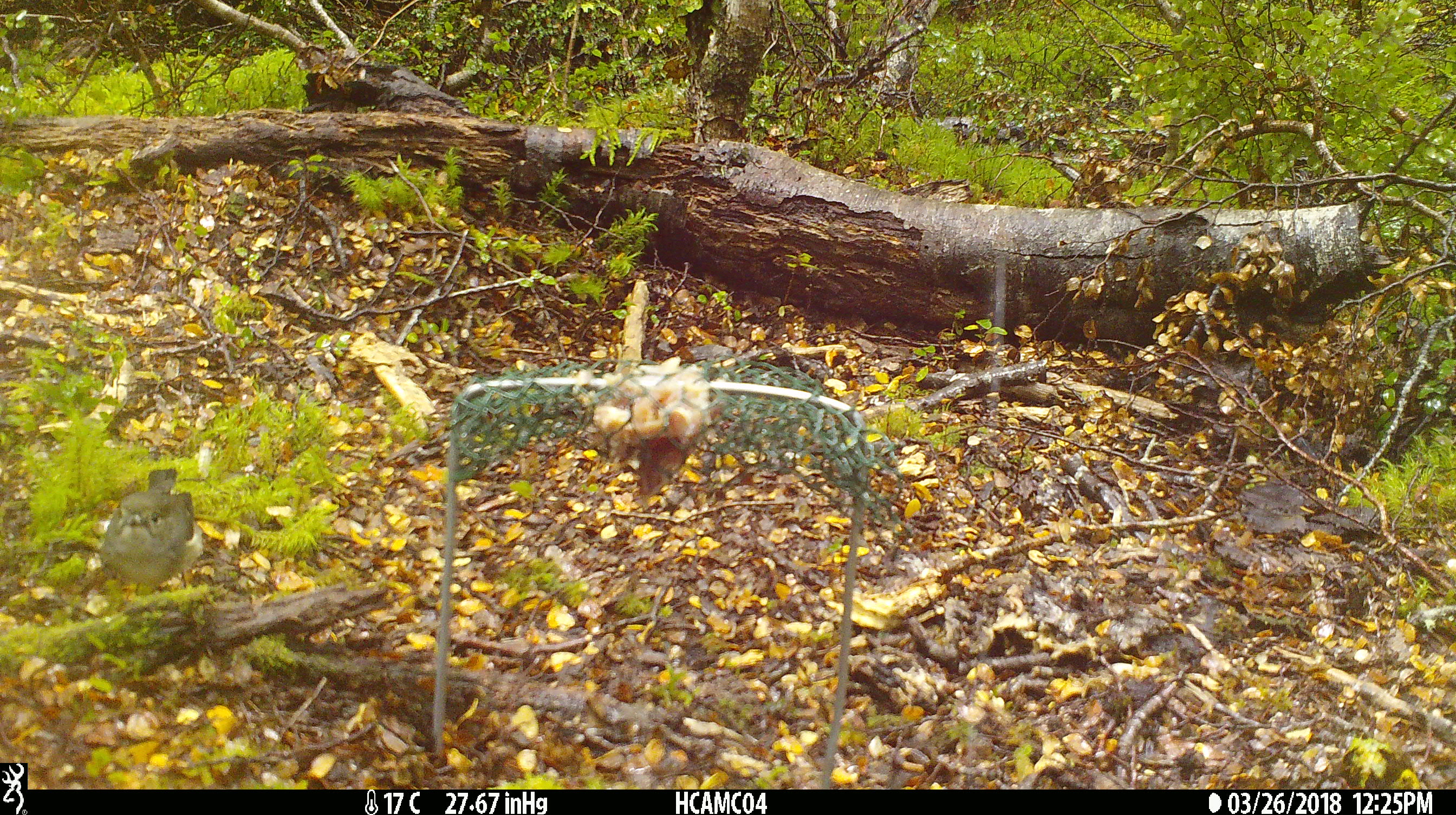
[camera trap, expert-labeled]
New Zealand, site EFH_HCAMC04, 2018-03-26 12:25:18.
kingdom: Animalia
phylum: Chordata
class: Aves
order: Passeriformes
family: Petroicidae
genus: Petroica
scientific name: Petroica australis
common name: new zealand robin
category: robin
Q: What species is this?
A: Robin (new zealand robin) (Petroica australis).